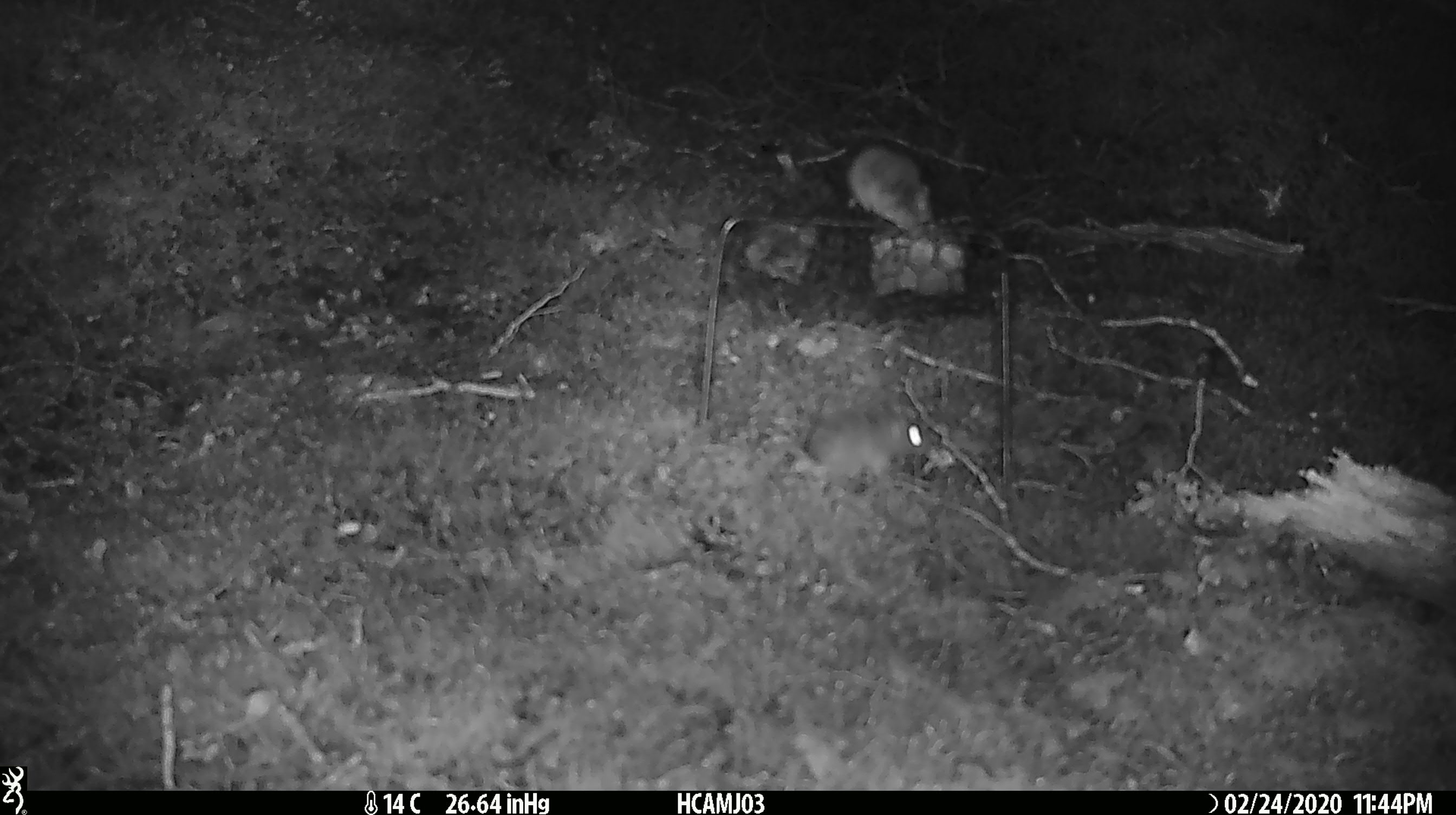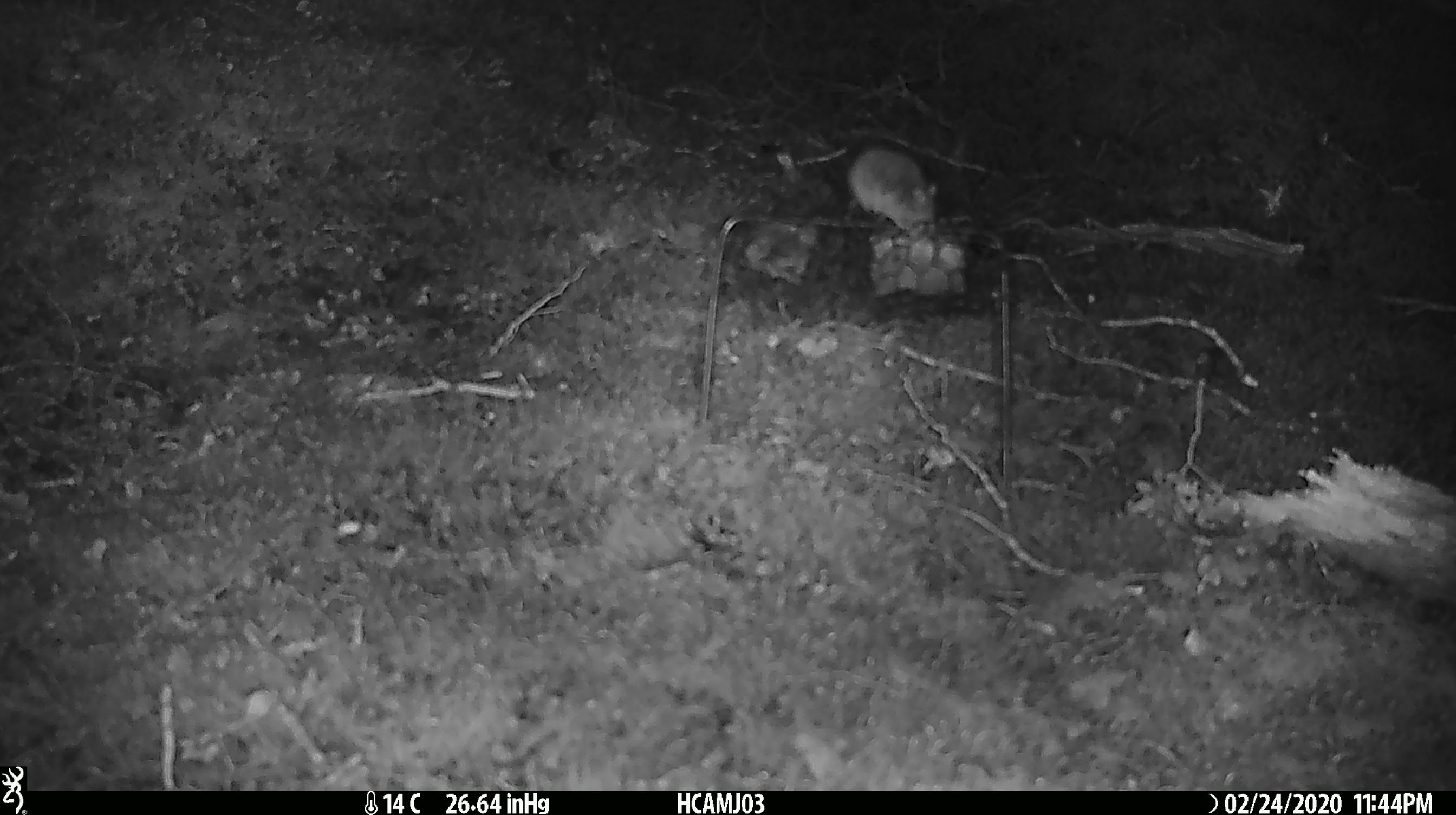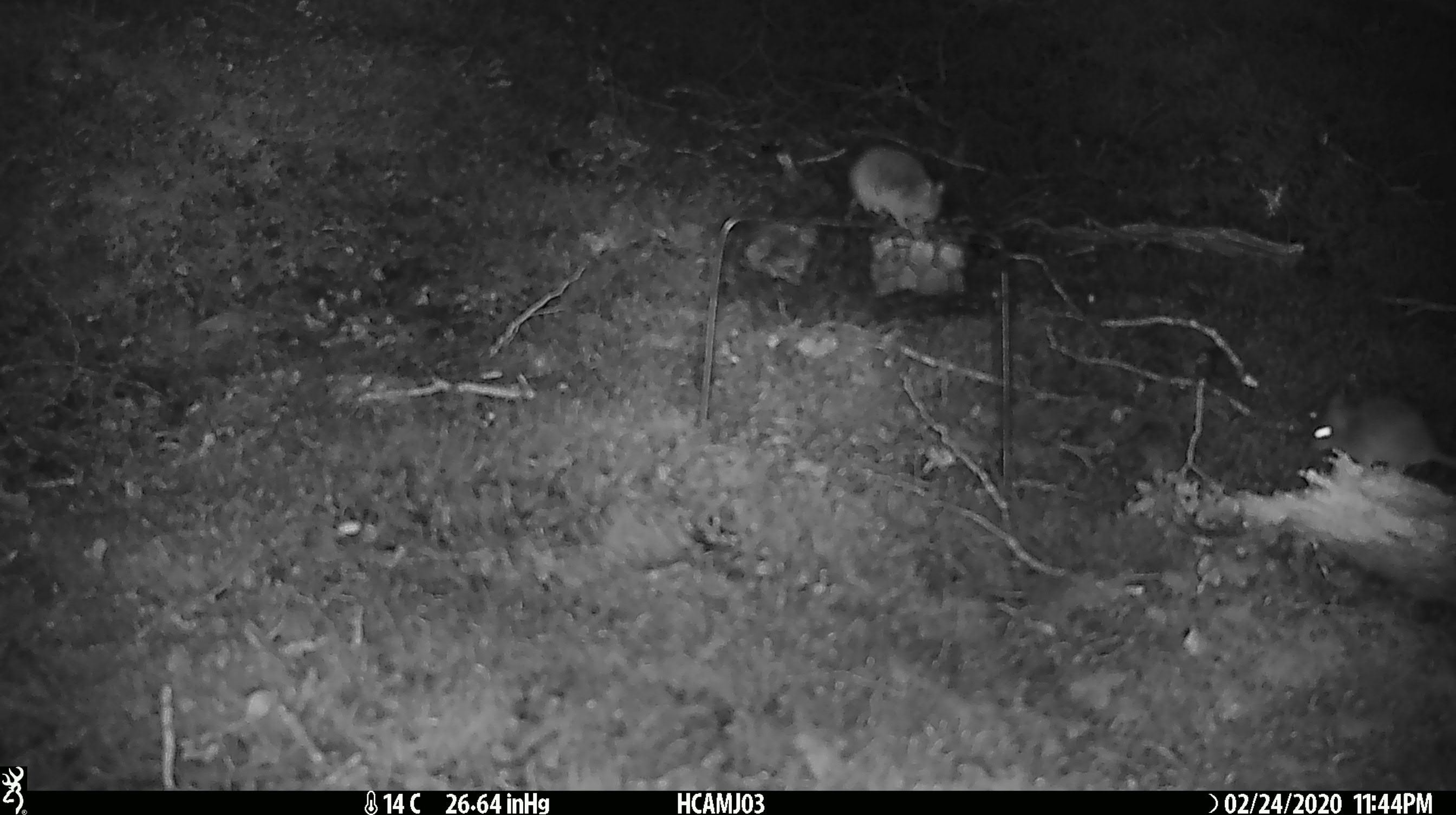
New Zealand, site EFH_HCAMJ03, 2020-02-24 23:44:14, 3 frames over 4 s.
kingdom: Animalia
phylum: Chordata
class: Mammalia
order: Rodentia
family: Muridae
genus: Mus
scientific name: Mus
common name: mouse